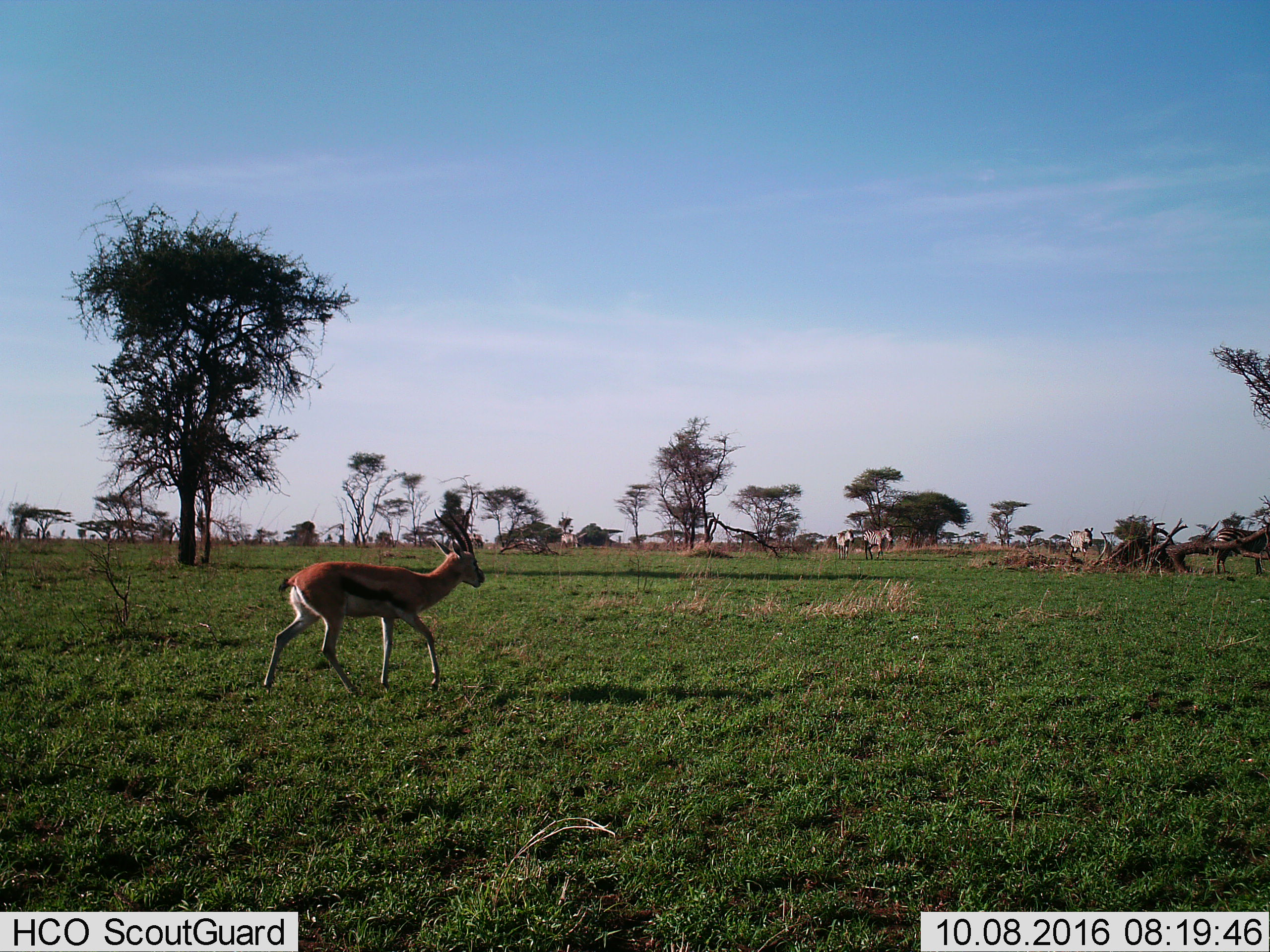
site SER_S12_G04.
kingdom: Animalia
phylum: Chordata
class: Mammalia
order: Artiodactyla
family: Bovidae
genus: Eudorcas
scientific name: Eudorcas thomsonii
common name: thomson's gazelle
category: gazellethomsons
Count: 1.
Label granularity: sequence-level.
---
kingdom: Animalia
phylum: Chordata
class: Mammalia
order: Perissodactyla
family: Equidae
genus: Equus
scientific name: Equus quagga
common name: plains zebra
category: zebraplains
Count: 5.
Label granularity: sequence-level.